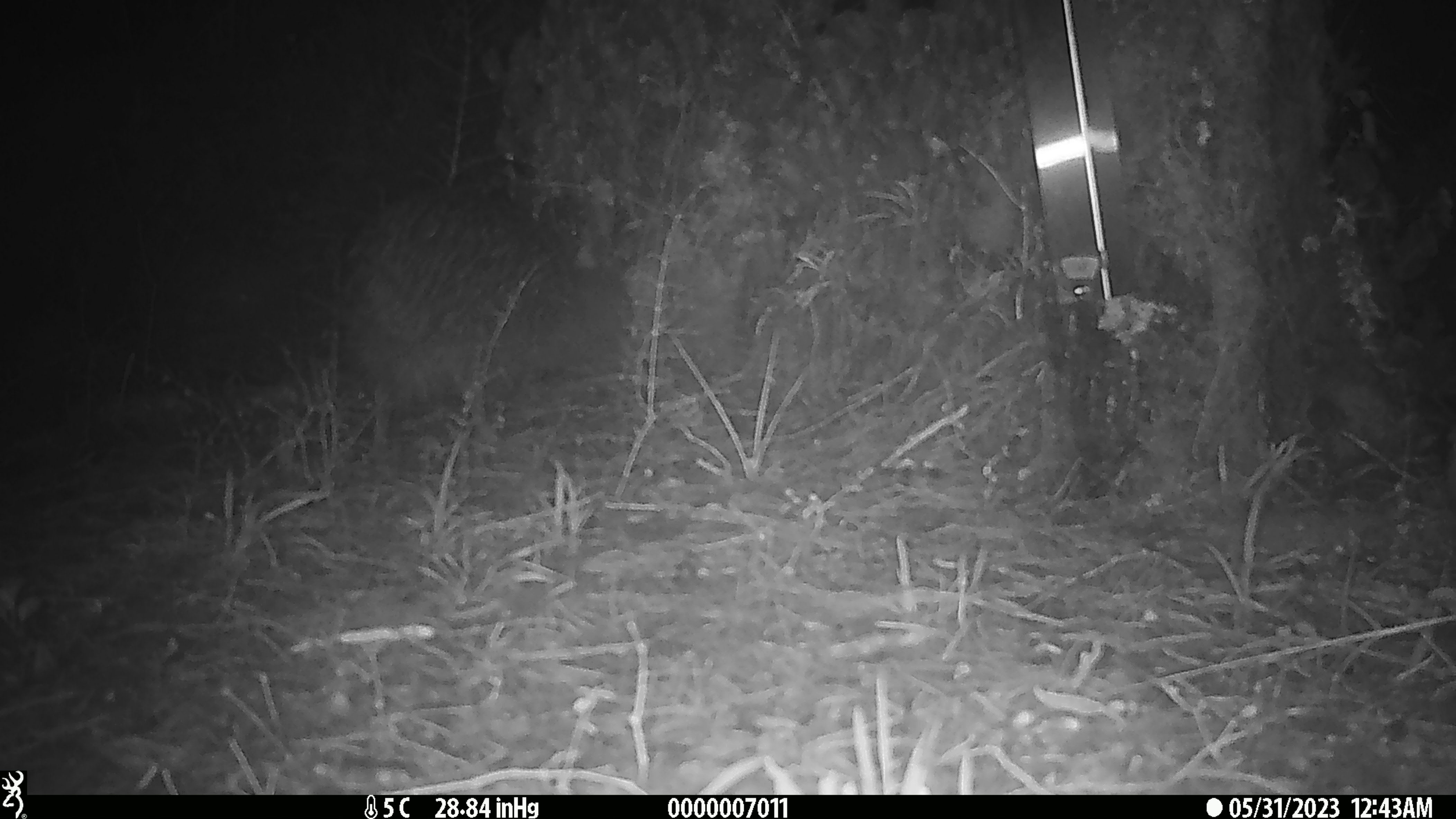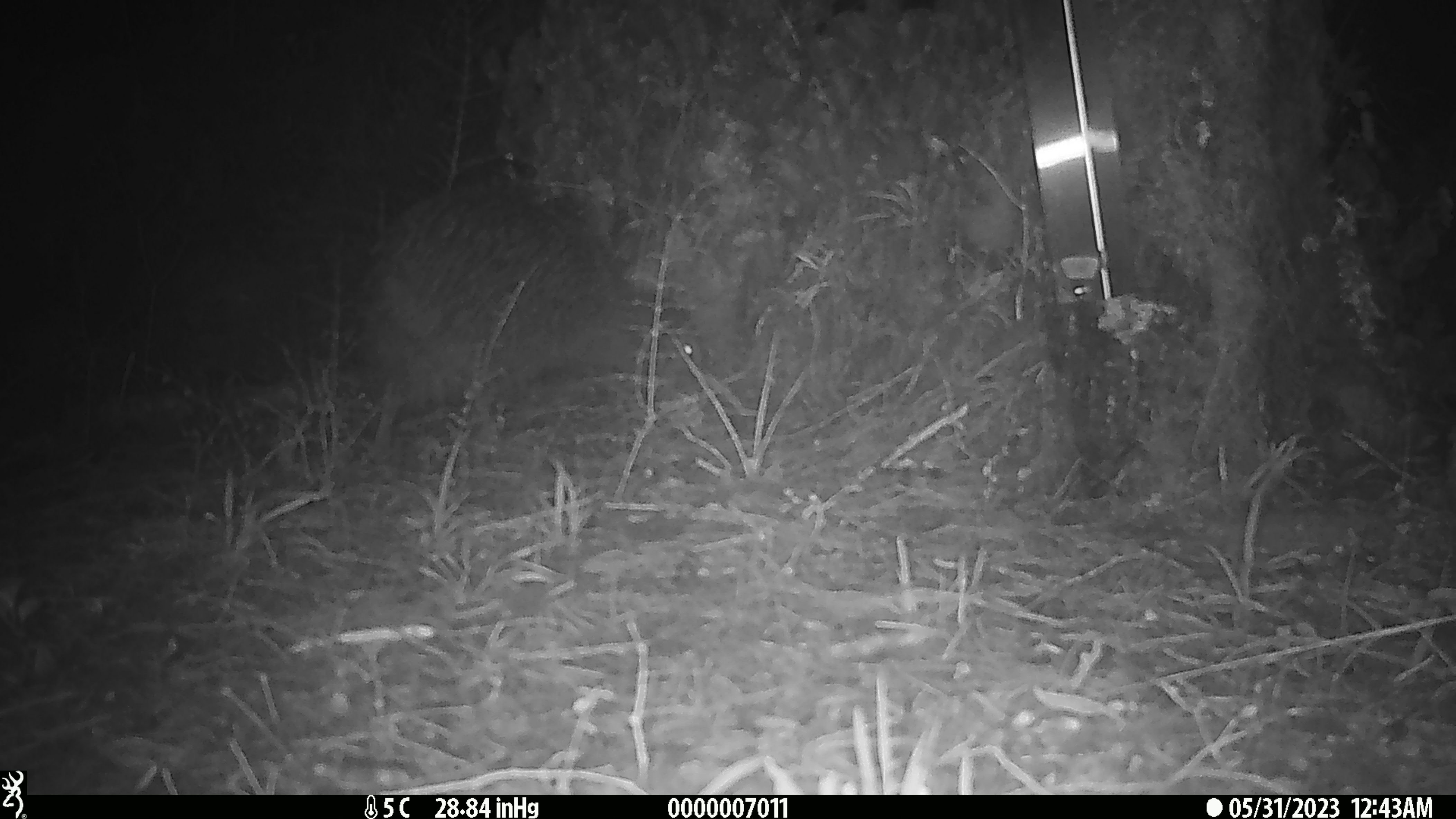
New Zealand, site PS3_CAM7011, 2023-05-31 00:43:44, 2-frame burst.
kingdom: Animalia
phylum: Chordata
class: Aves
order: Apterygiformes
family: Apterygidae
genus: Apteryx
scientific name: Apteryx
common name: kiwi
Kiwi (Apteryx).